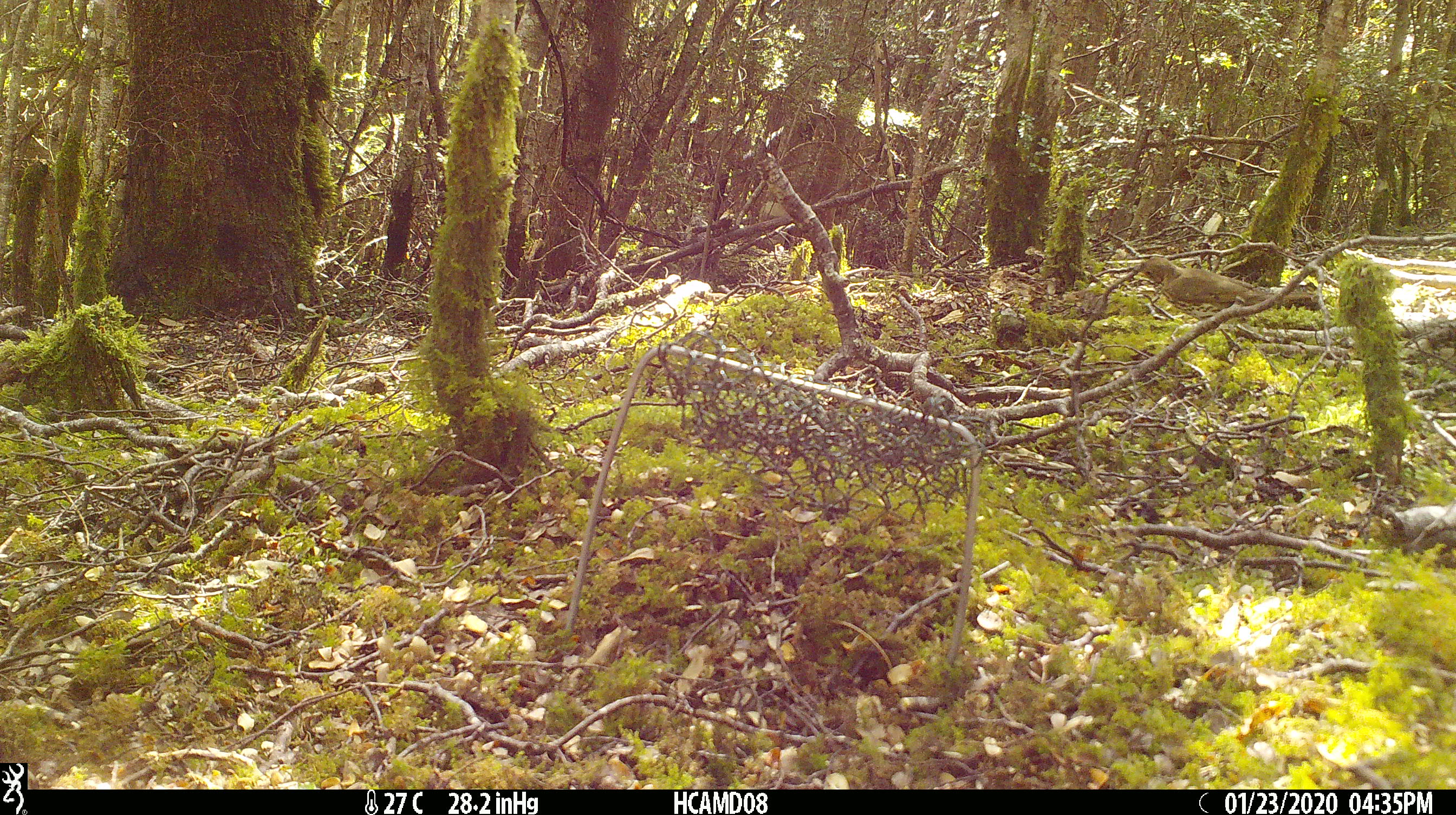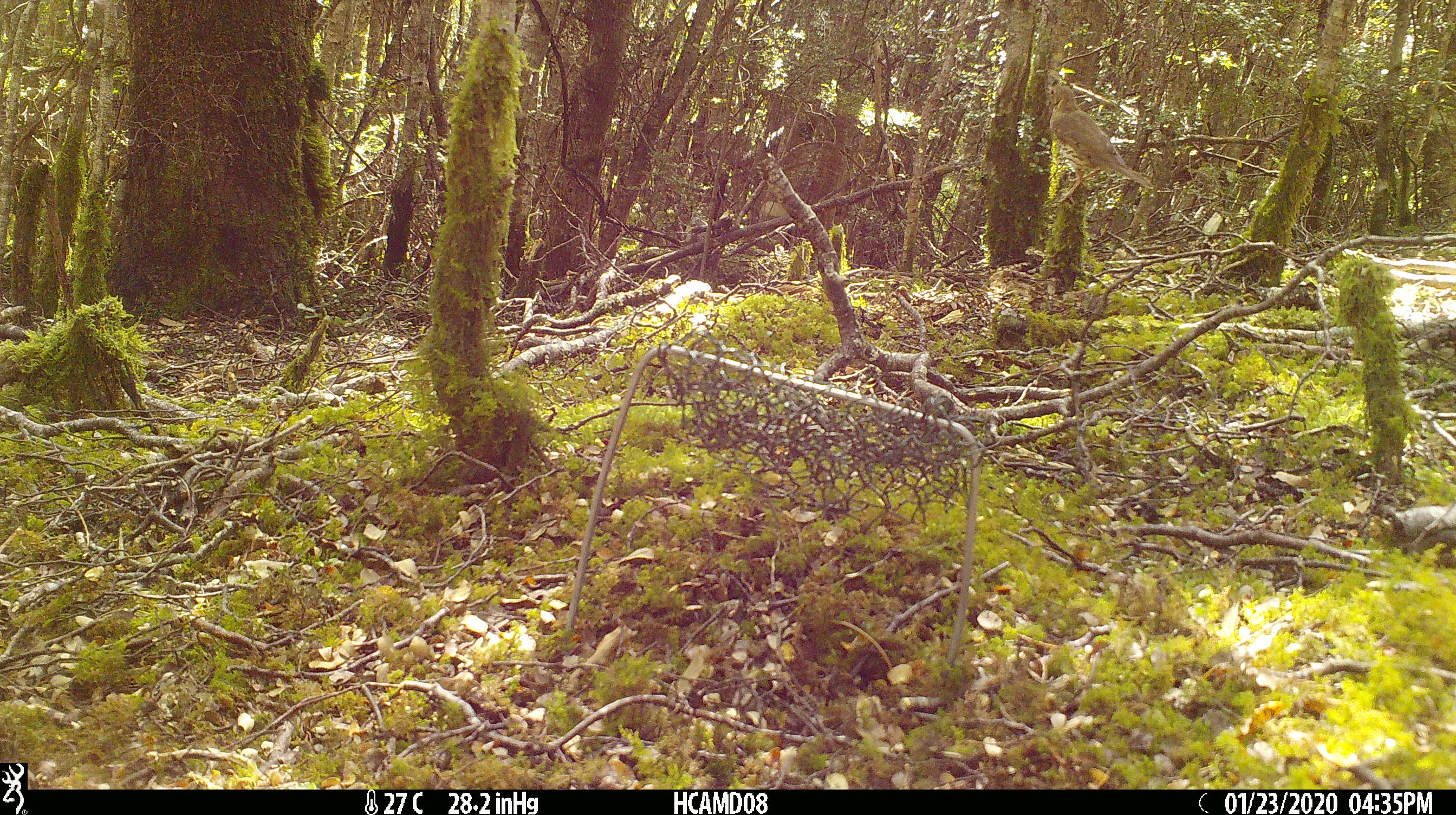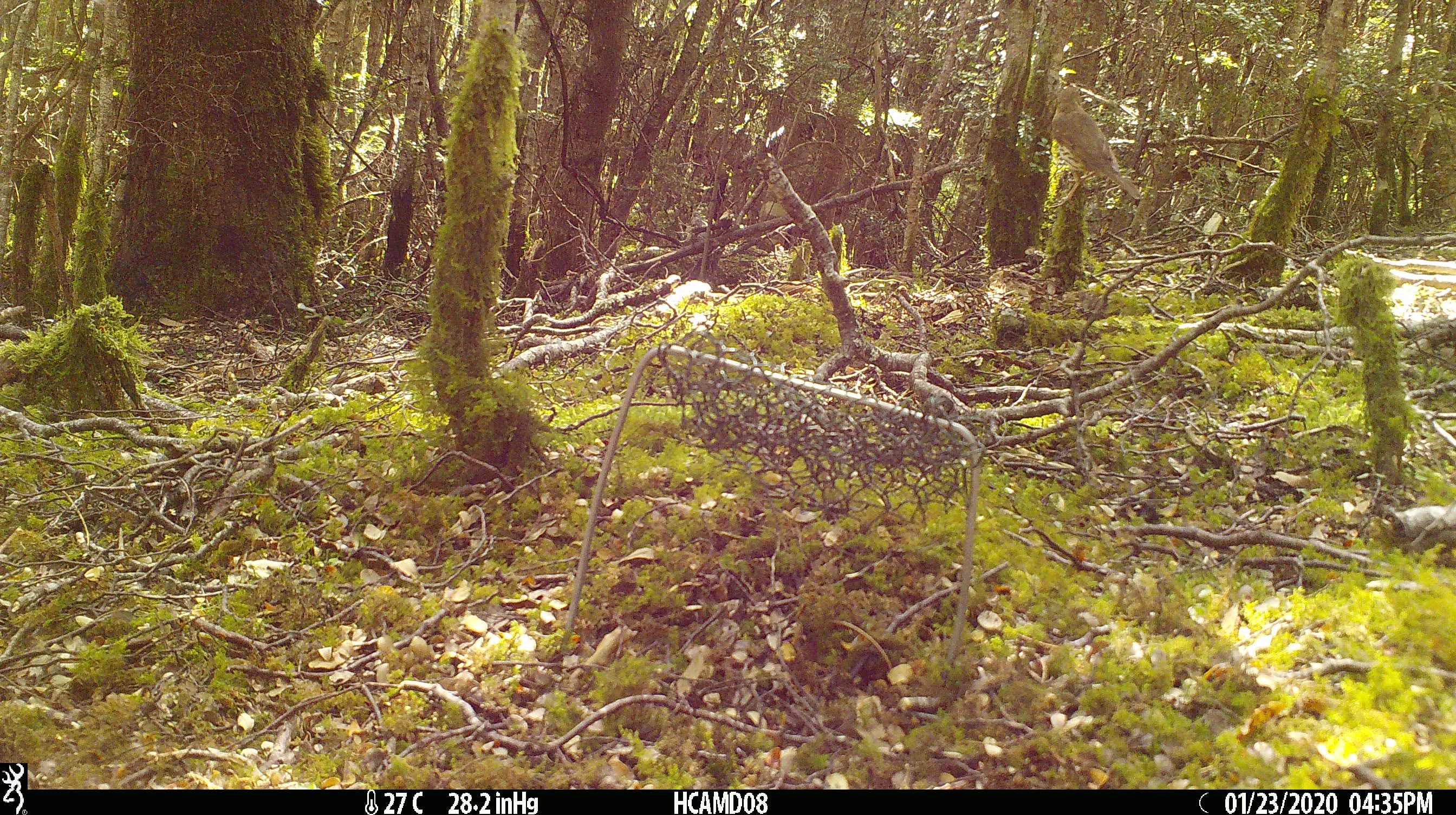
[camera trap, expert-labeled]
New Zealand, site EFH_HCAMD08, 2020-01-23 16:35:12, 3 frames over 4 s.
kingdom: Animalia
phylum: Chordata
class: Aves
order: Passeriformes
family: Turdidae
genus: Turdus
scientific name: Turdus philomelos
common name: song thrush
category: thrush